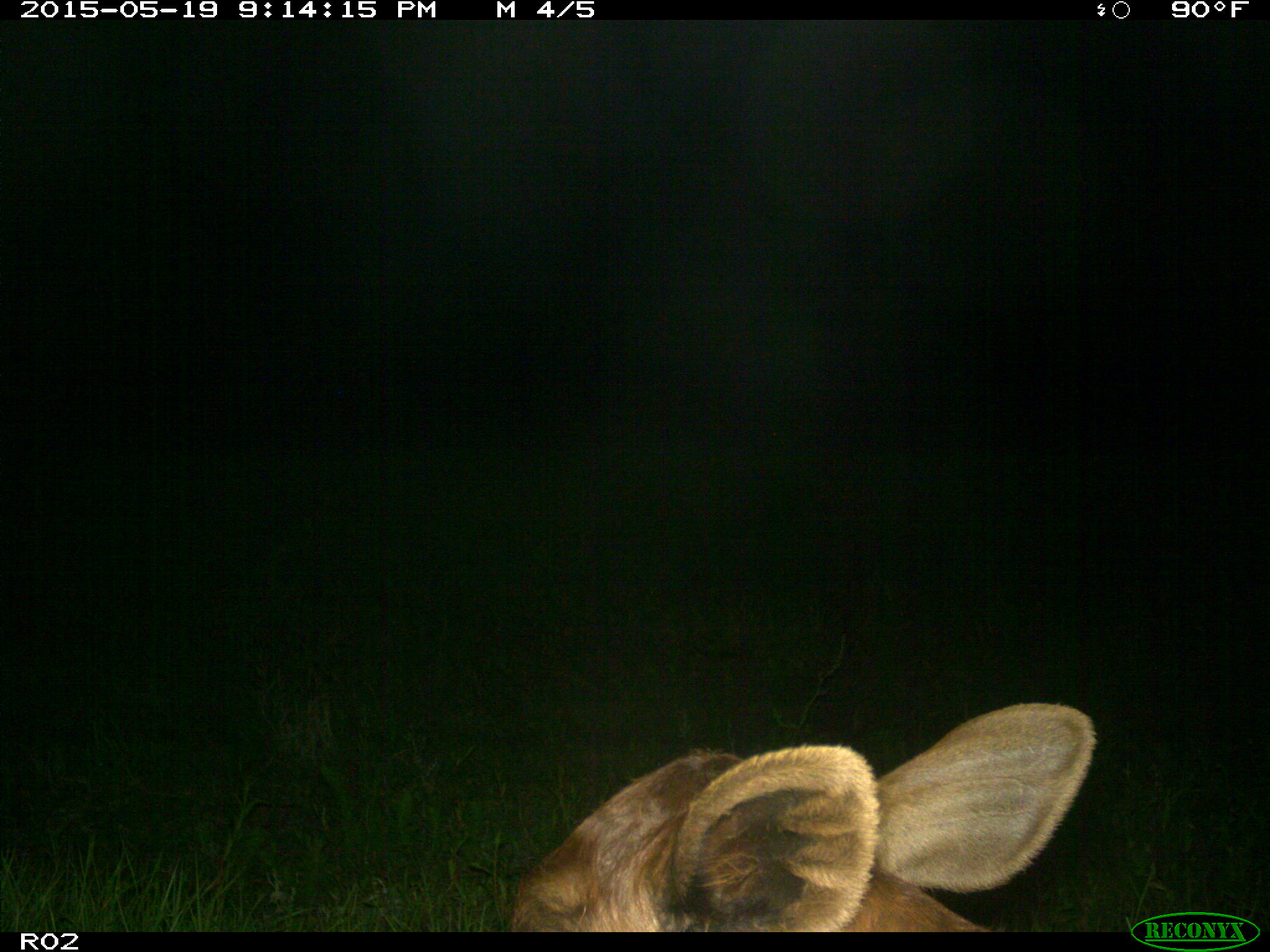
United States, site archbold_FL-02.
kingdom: Animalia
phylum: Chordata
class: Mammalia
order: Artiodactyla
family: Bovidae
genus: Bos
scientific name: Bos taurus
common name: domestic cow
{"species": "Bos taurus (domestic cow)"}